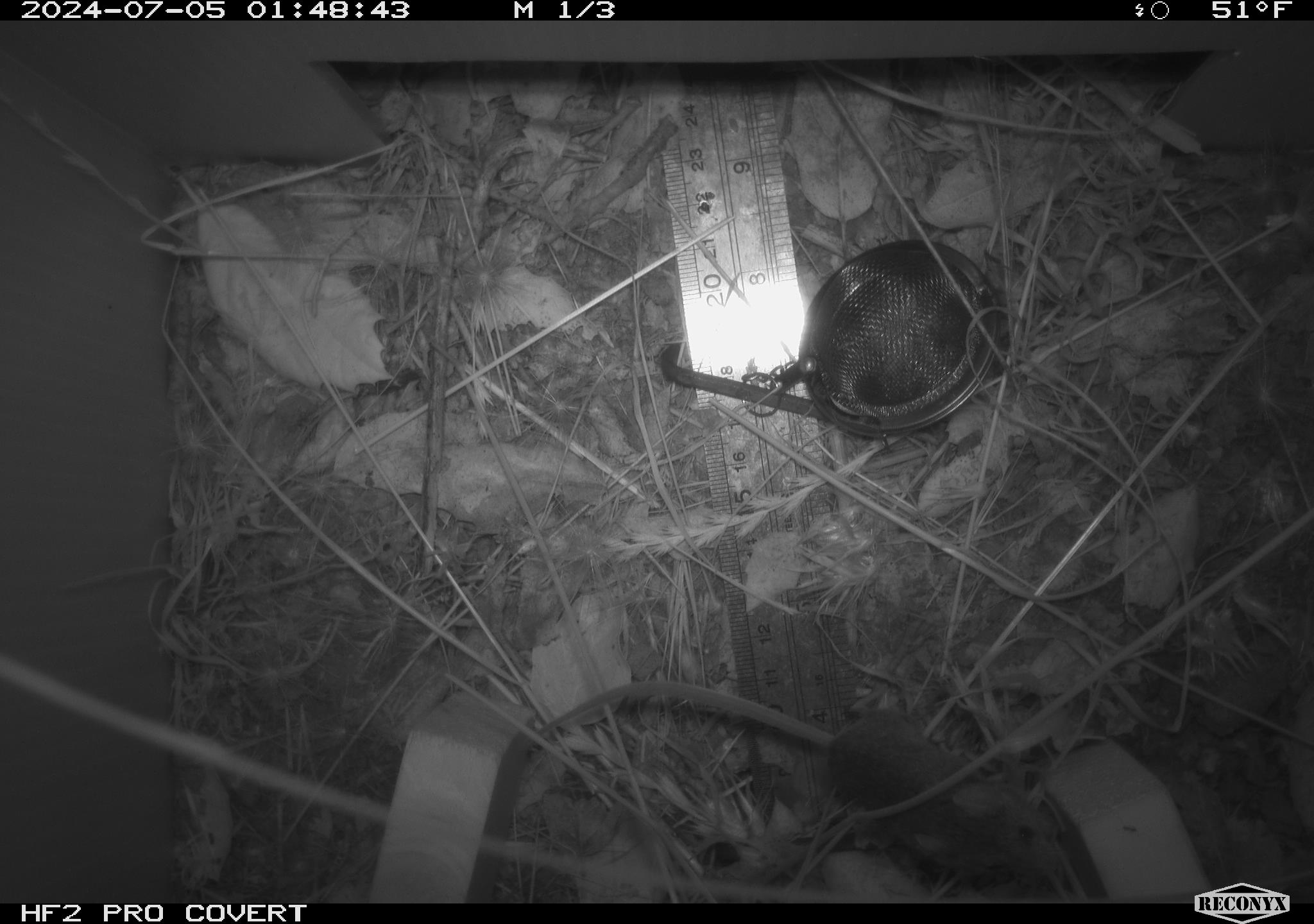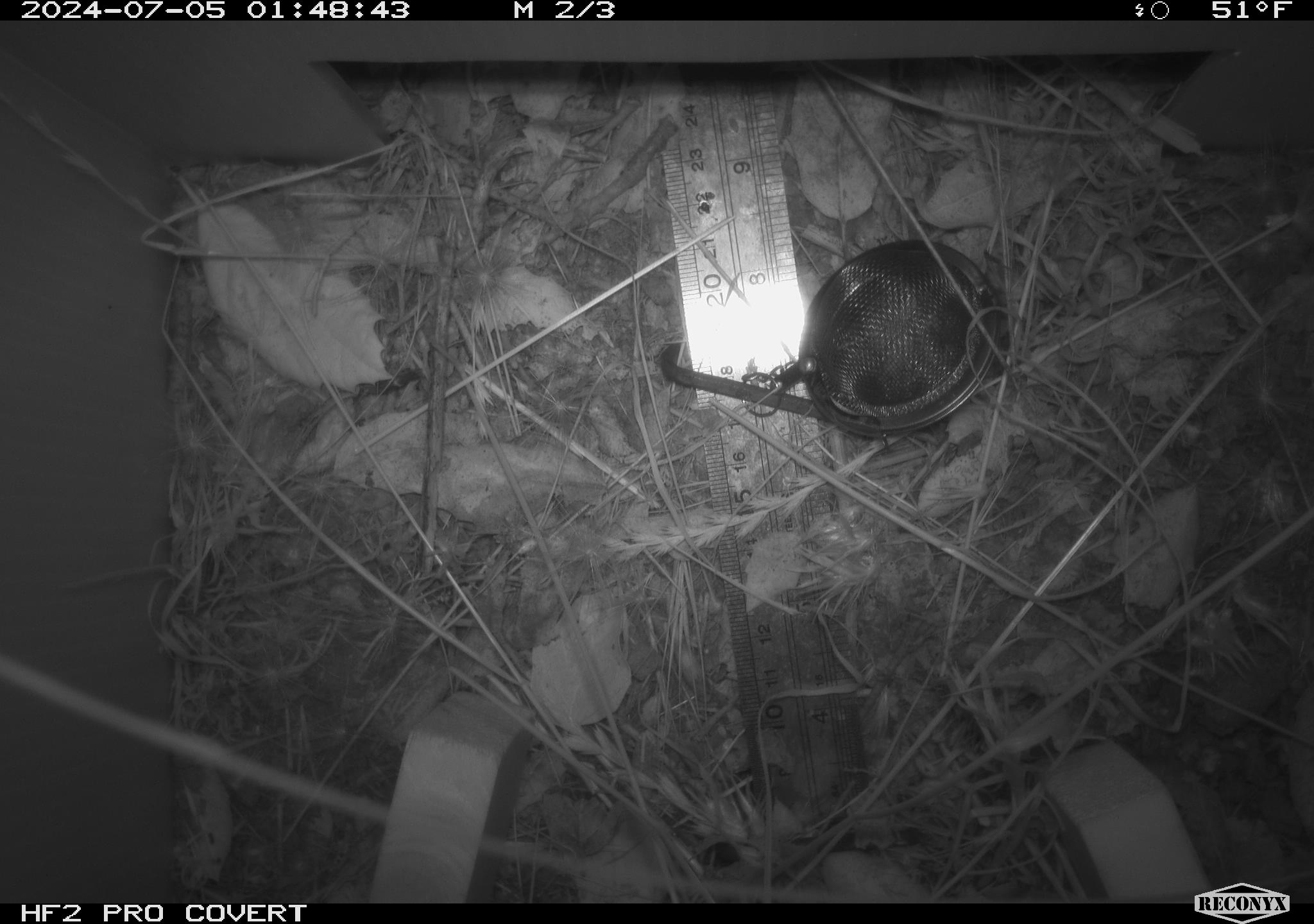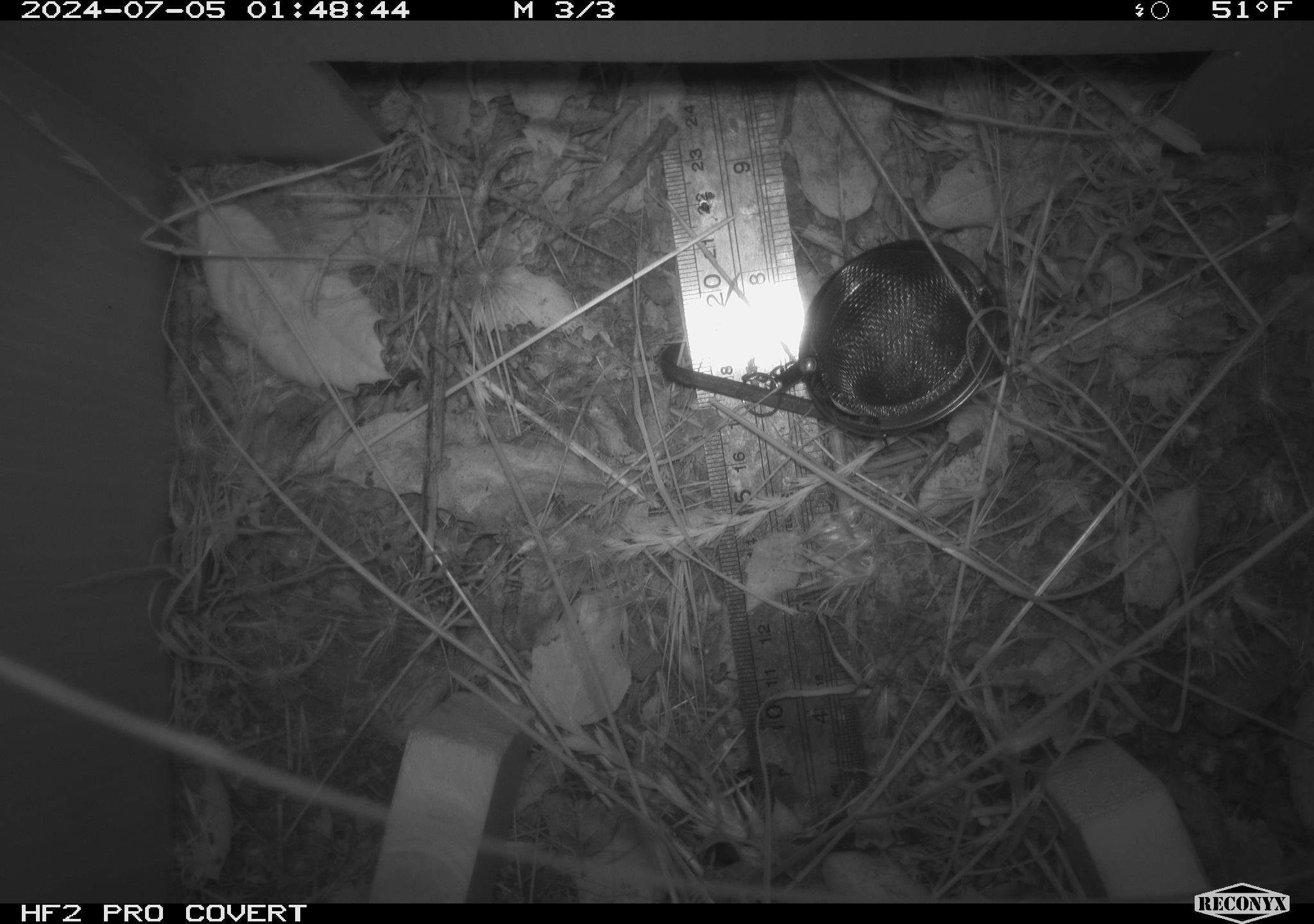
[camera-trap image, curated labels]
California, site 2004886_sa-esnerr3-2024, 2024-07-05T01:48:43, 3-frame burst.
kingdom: Animalia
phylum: Chordata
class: Mammalia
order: Rodentia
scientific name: Rodentia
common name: rodent